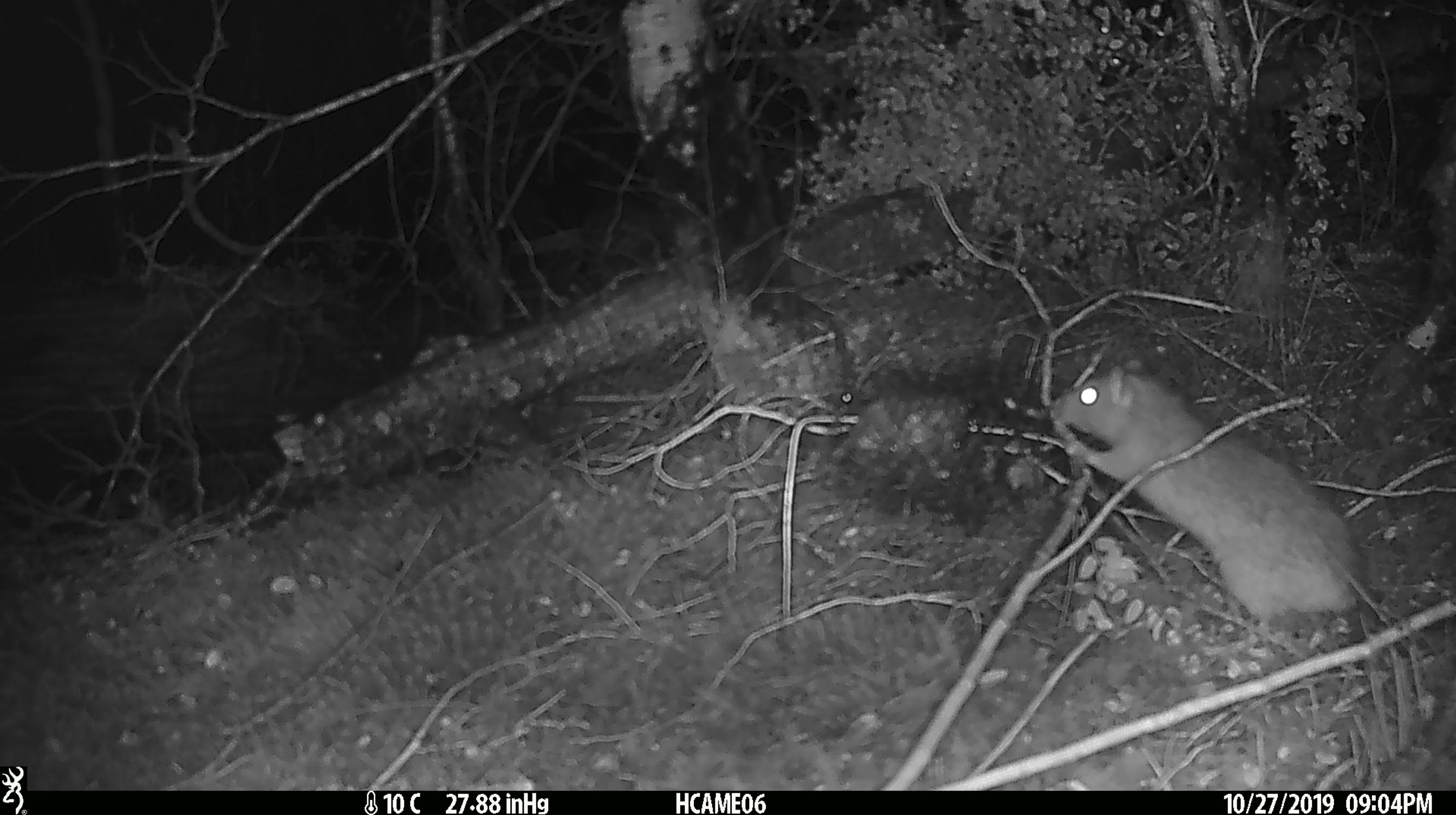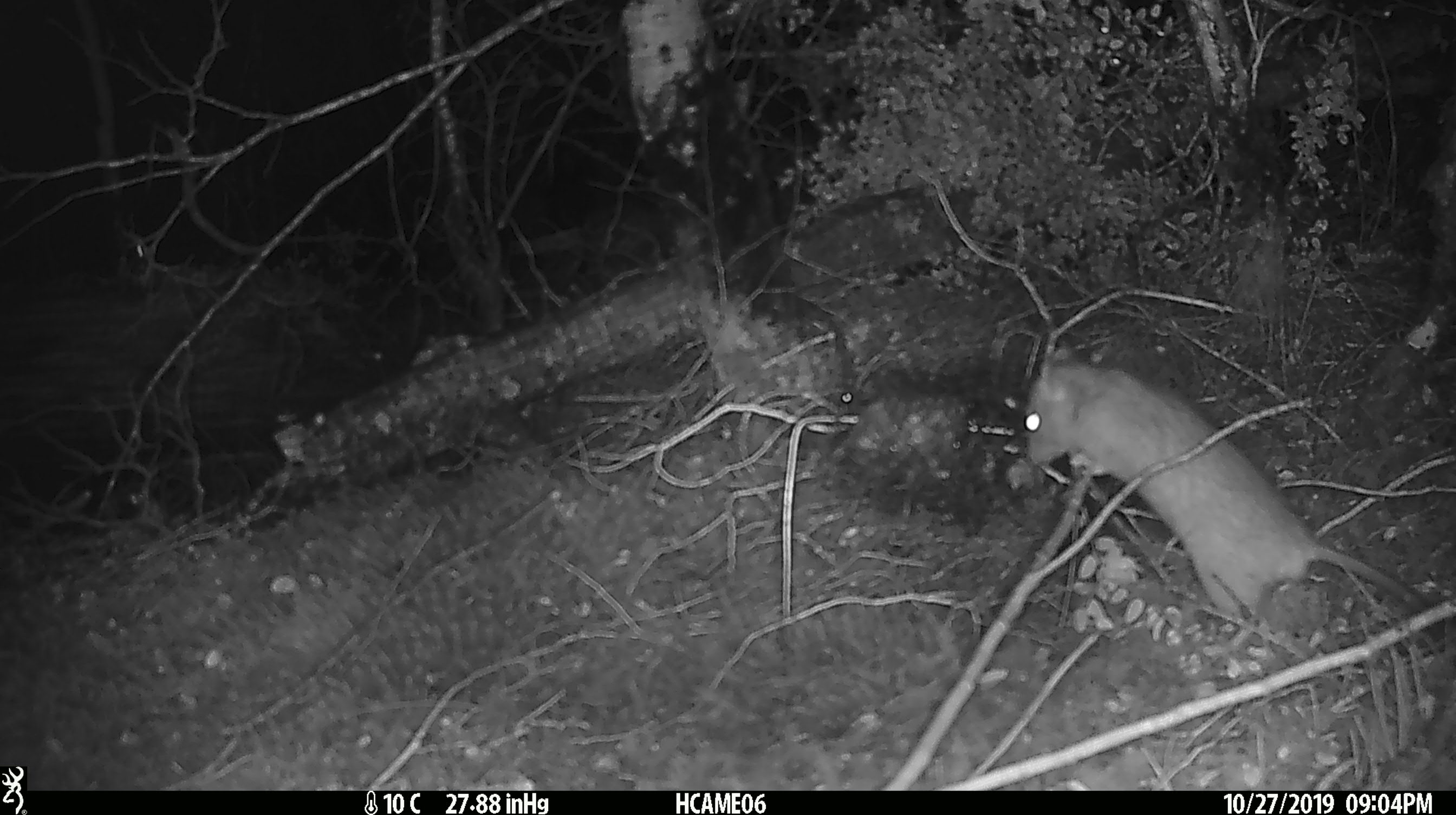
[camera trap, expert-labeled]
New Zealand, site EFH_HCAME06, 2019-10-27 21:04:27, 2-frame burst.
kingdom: Animalia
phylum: Chordata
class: Mammalia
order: Rodentia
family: Muridae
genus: Rattus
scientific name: Rattus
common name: rat